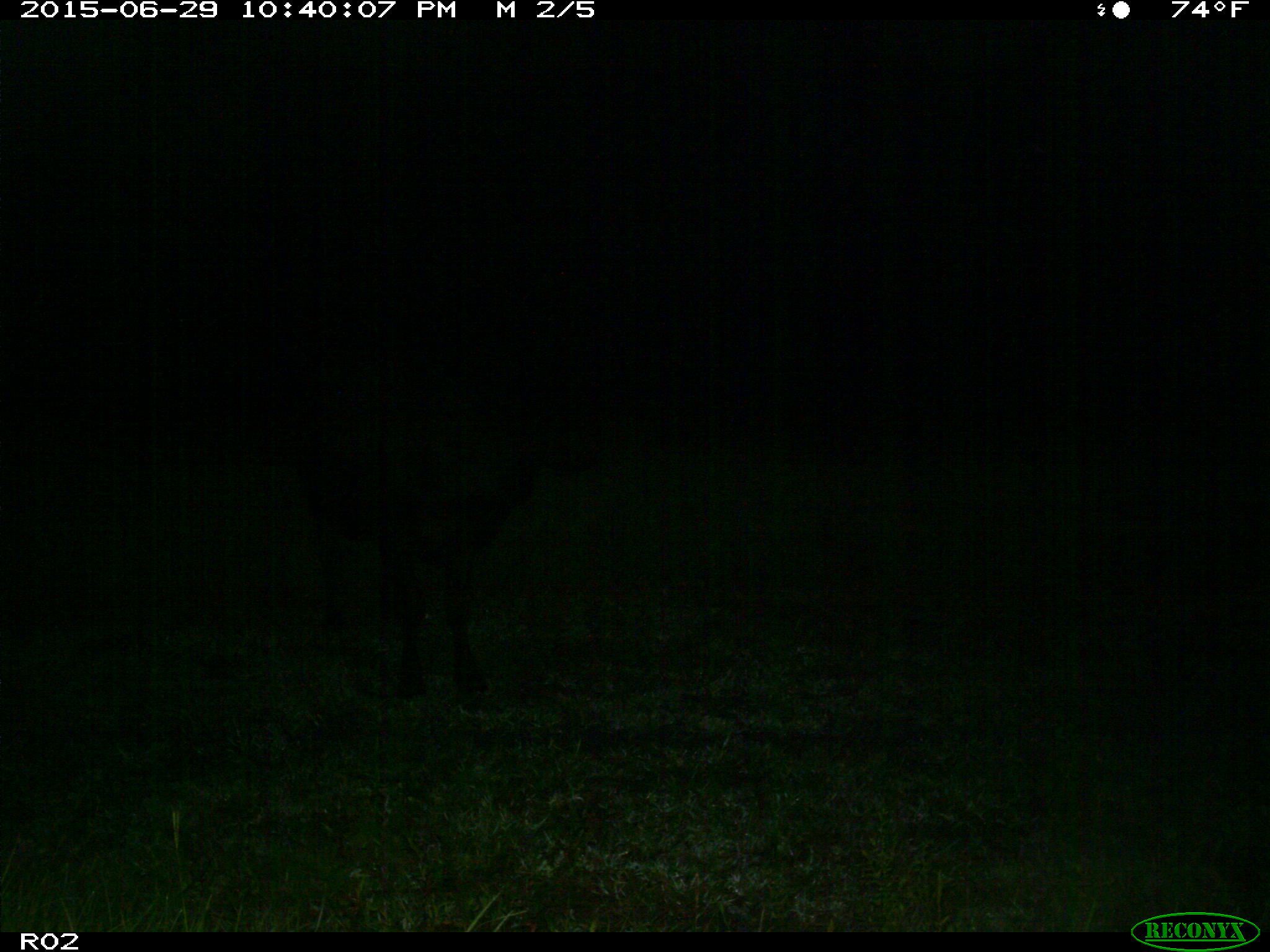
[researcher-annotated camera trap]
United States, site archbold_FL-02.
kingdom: Animalia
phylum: Chordata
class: Mammalia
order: Artiodactyla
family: Bovidae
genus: Bos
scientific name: Bos taurus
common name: domestic cow